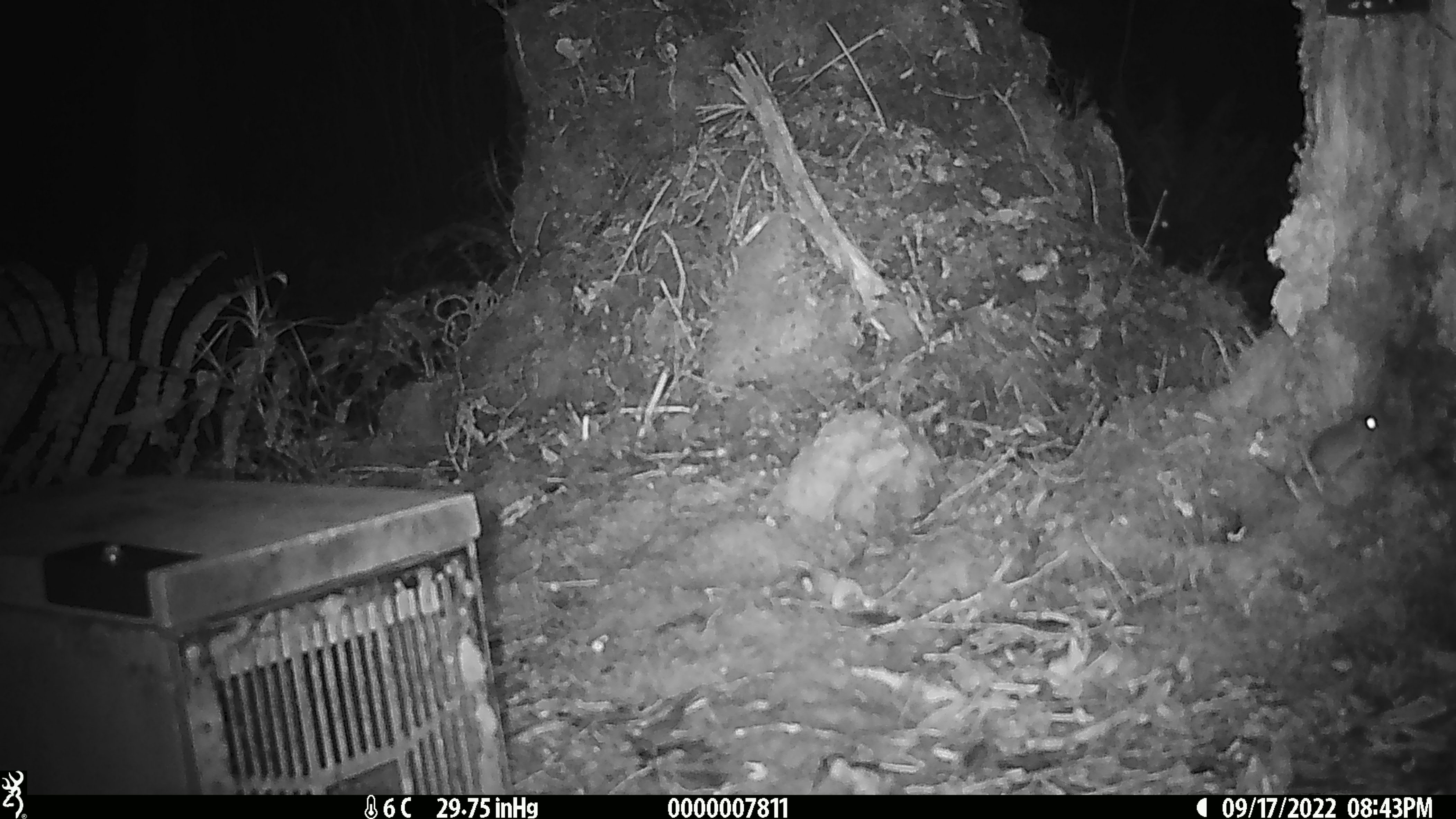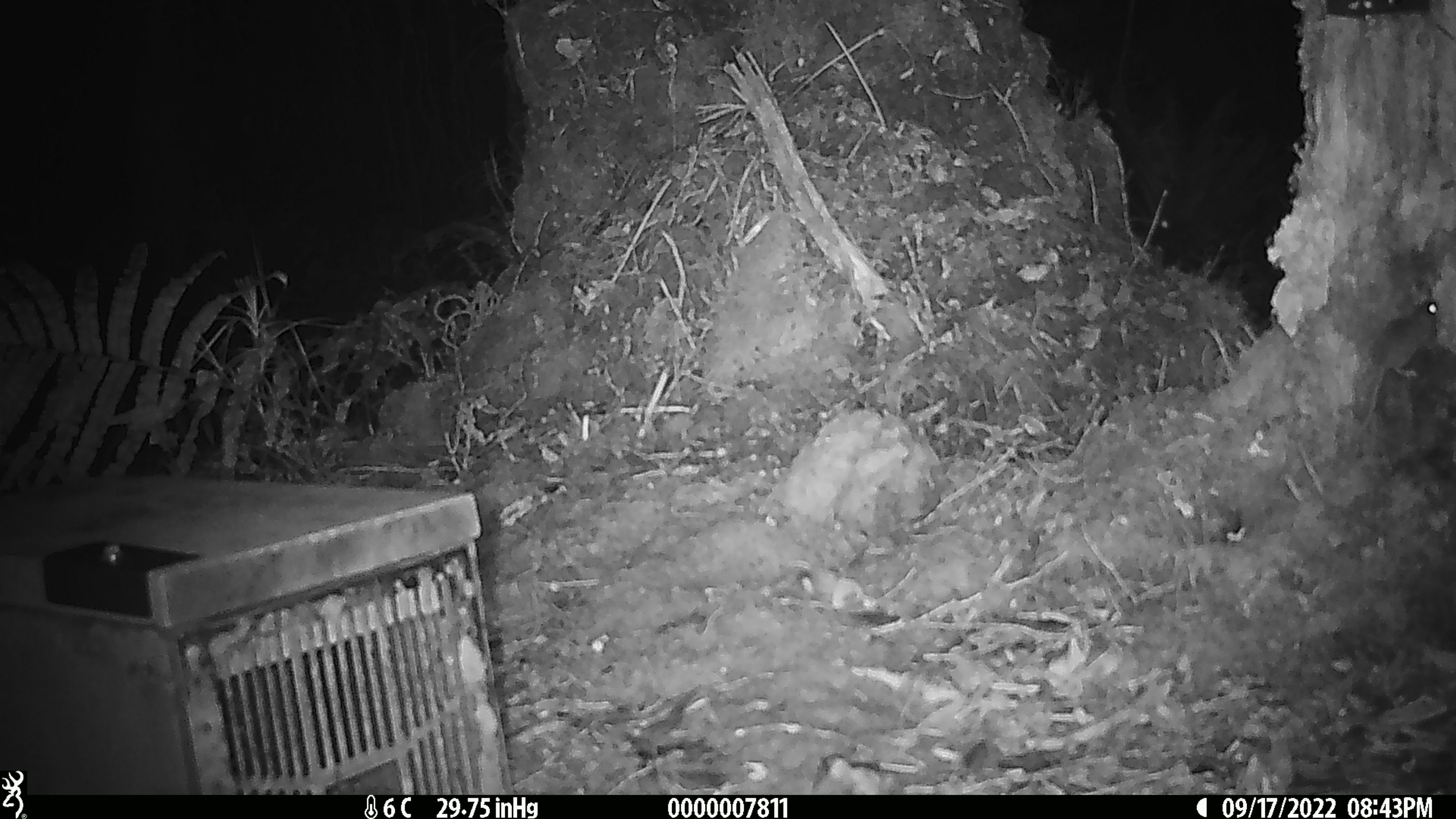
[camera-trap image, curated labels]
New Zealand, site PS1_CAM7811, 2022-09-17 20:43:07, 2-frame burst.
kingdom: Animalia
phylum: Chordata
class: Mammalia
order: Rodentia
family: Muridae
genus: Mus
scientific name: Mus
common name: mouse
Mouse (Mus).